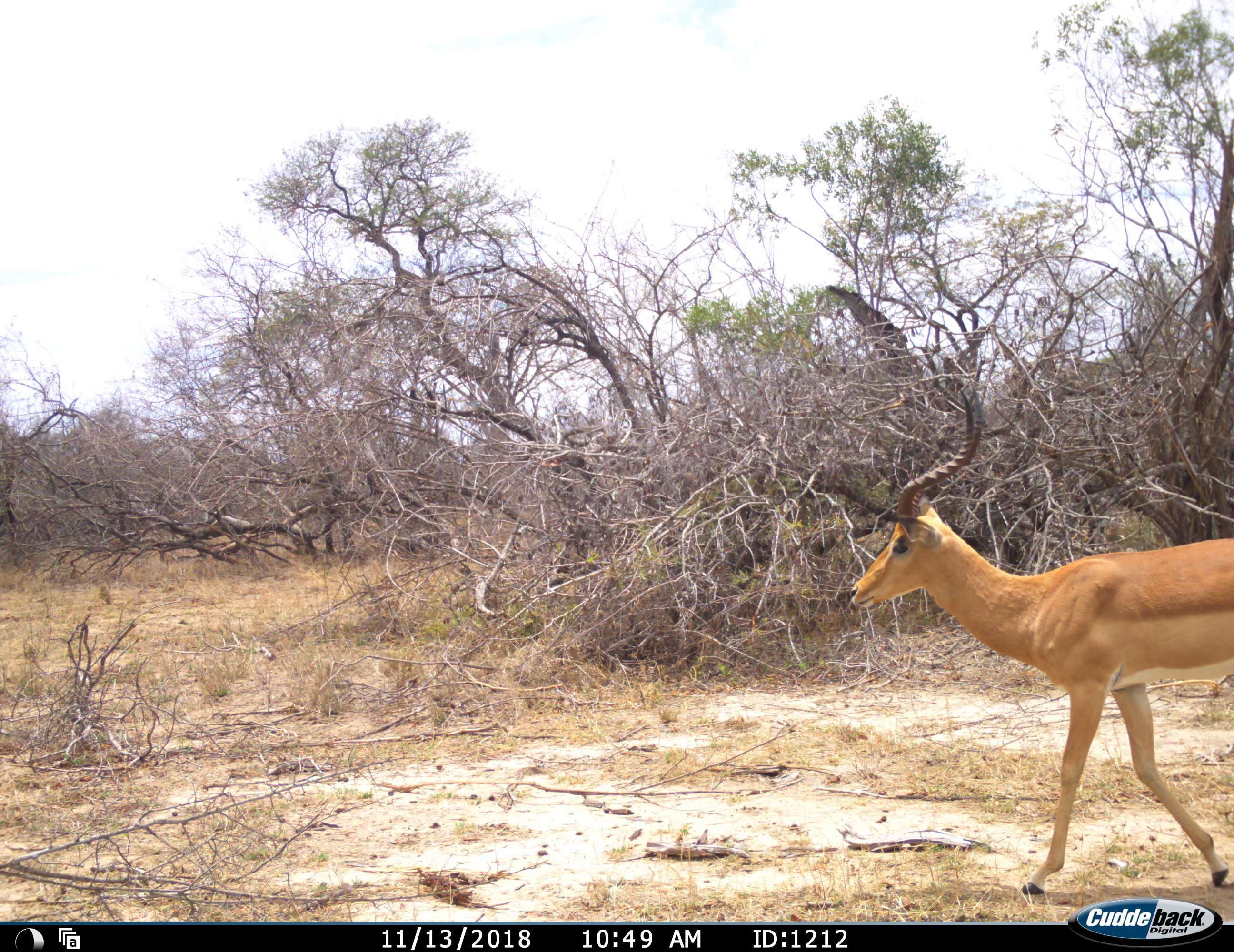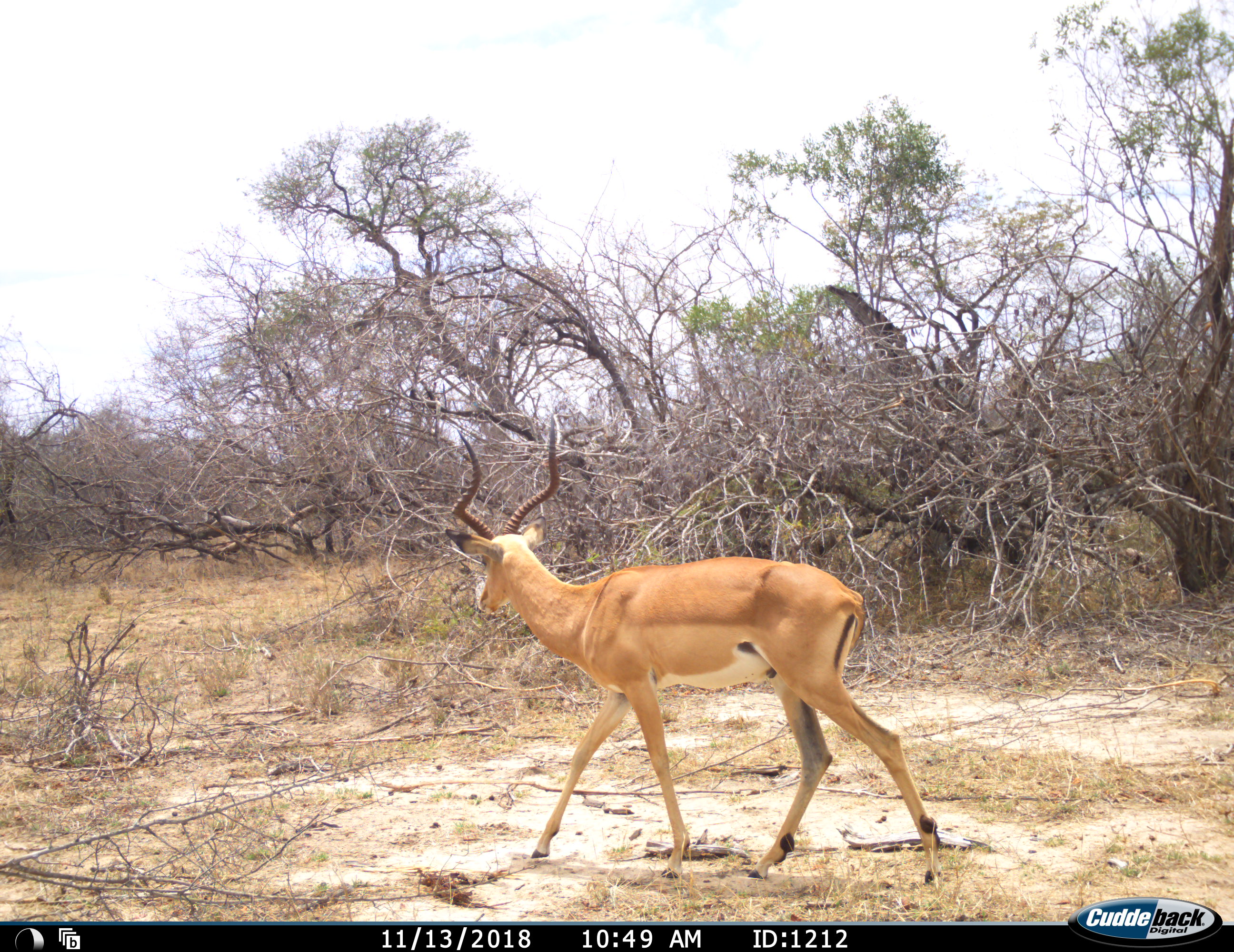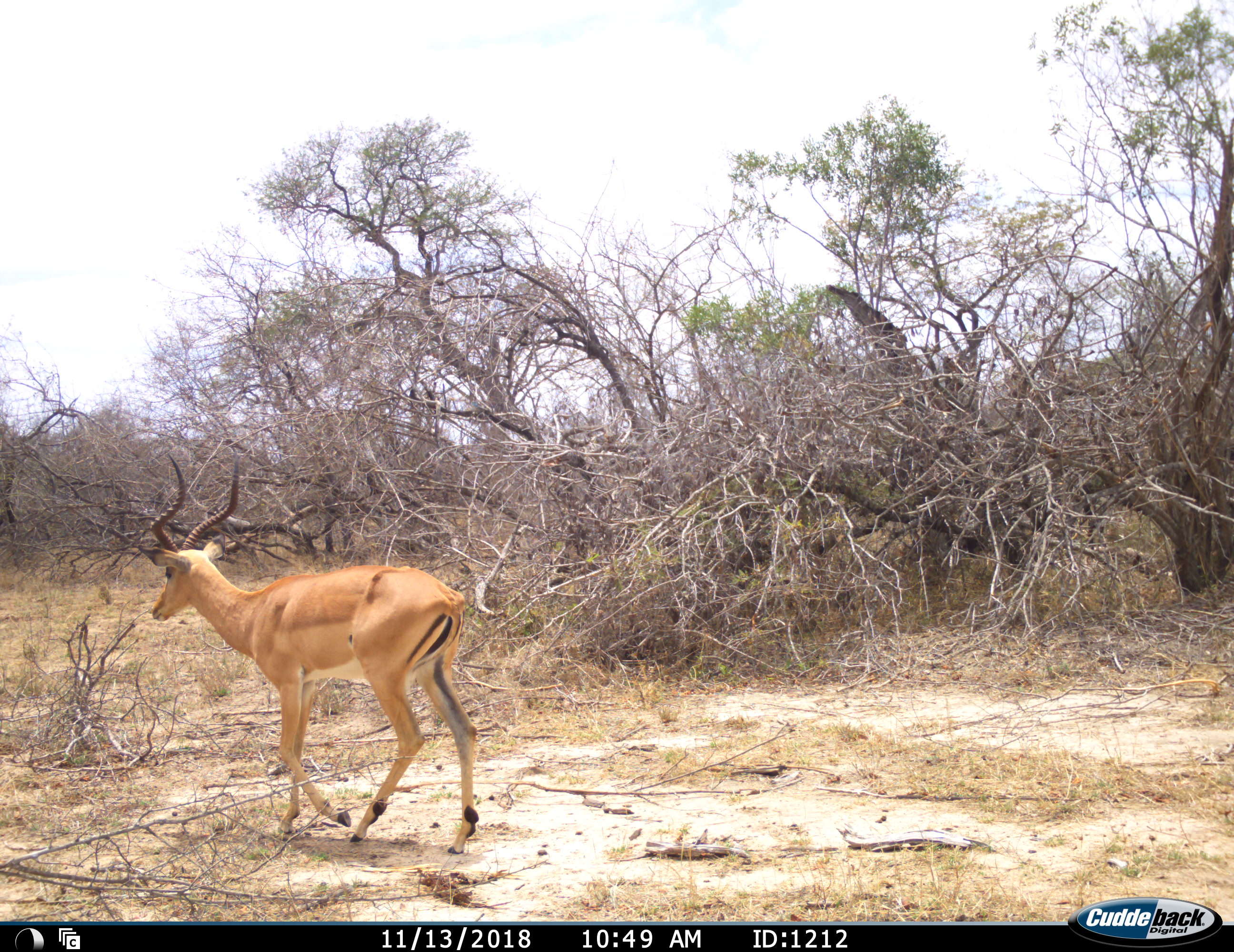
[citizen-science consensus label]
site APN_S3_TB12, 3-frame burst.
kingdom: Animalia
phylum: Chordata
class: Mammalia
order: Artiodactyla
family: Bovidae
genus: Aepyceros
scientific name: Aepyceros melampus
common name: impala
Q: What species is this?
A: Impala (Aepyceros melampus).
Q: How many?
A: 1.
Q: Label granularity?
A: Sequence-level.